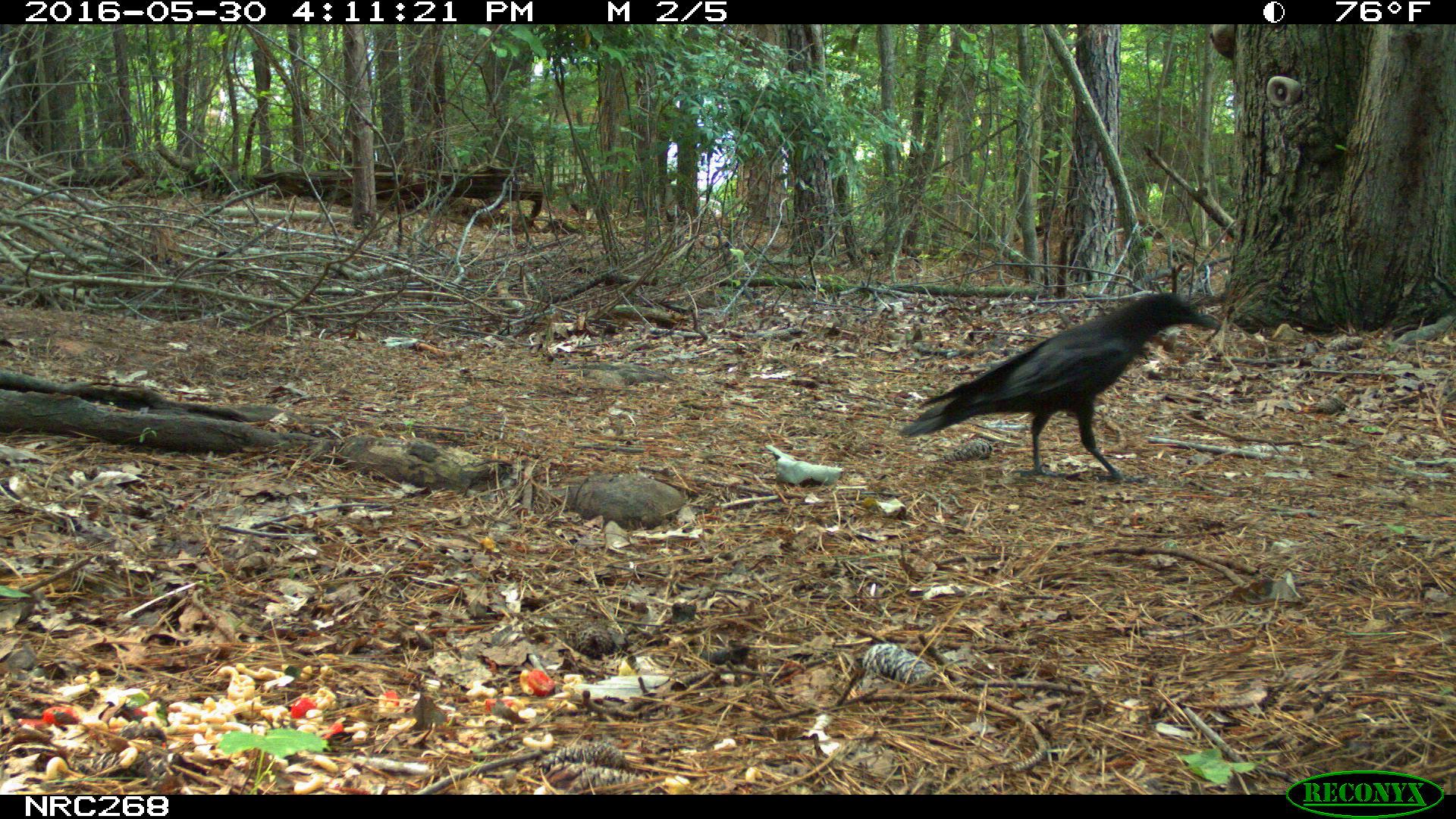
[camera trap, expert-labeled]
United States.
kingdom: Animalia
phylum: Chordata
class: Aves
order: Passeriformes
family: Corvidae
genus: Corvus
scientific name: Corvus brachyrhynchos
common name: american crow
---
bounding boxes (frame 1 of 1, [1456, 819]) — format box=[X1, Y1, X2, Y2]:
American Crow: box=[899, 274, 1233, 490]